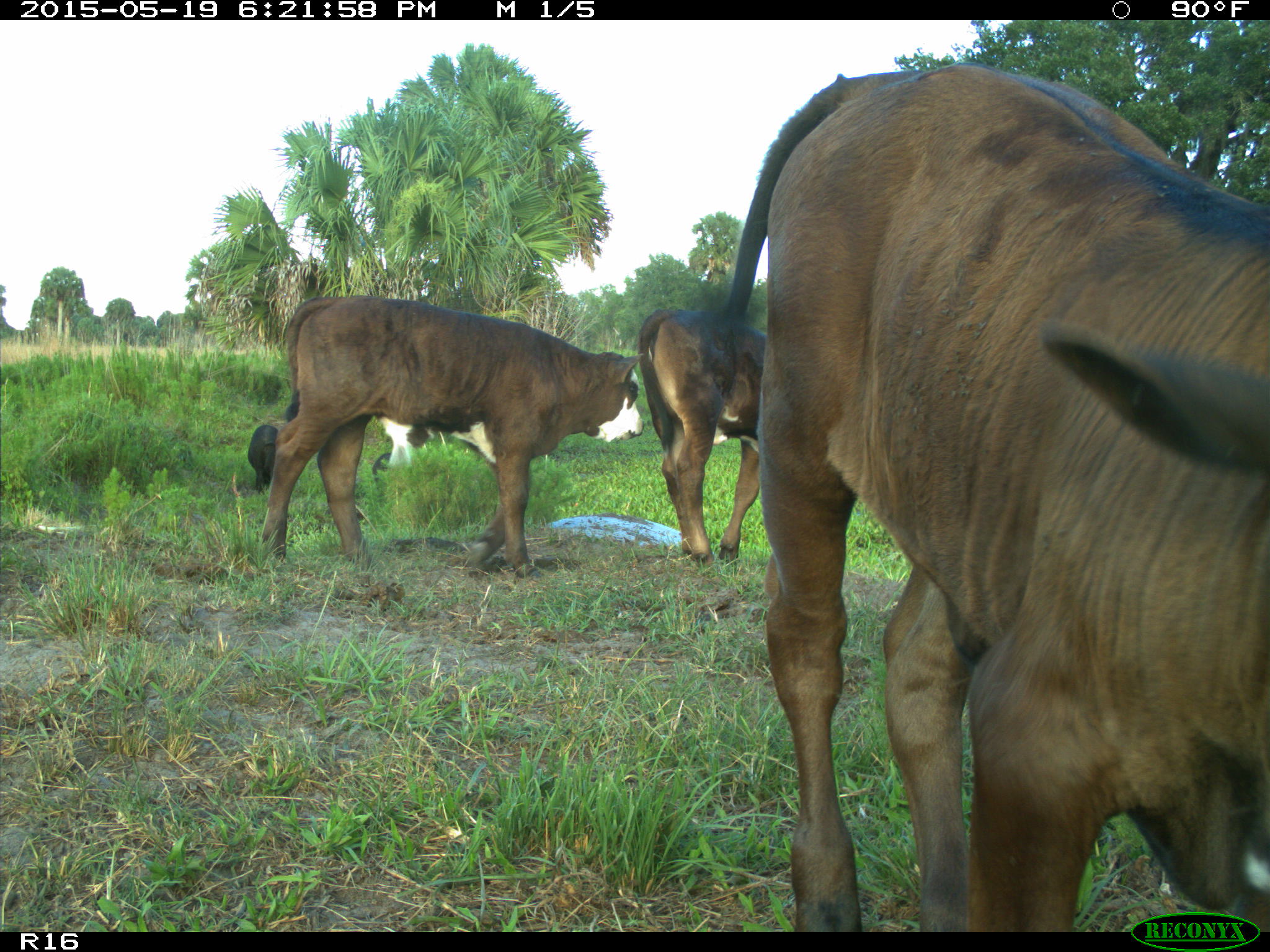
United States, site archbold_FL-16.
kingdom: Animalia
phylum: Chordata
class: Mammalia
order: Artiodactyla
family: Suidae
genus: Sus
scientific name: Sus scrofa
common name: wild boar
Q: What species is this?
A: Sus scrofa (wild boar).